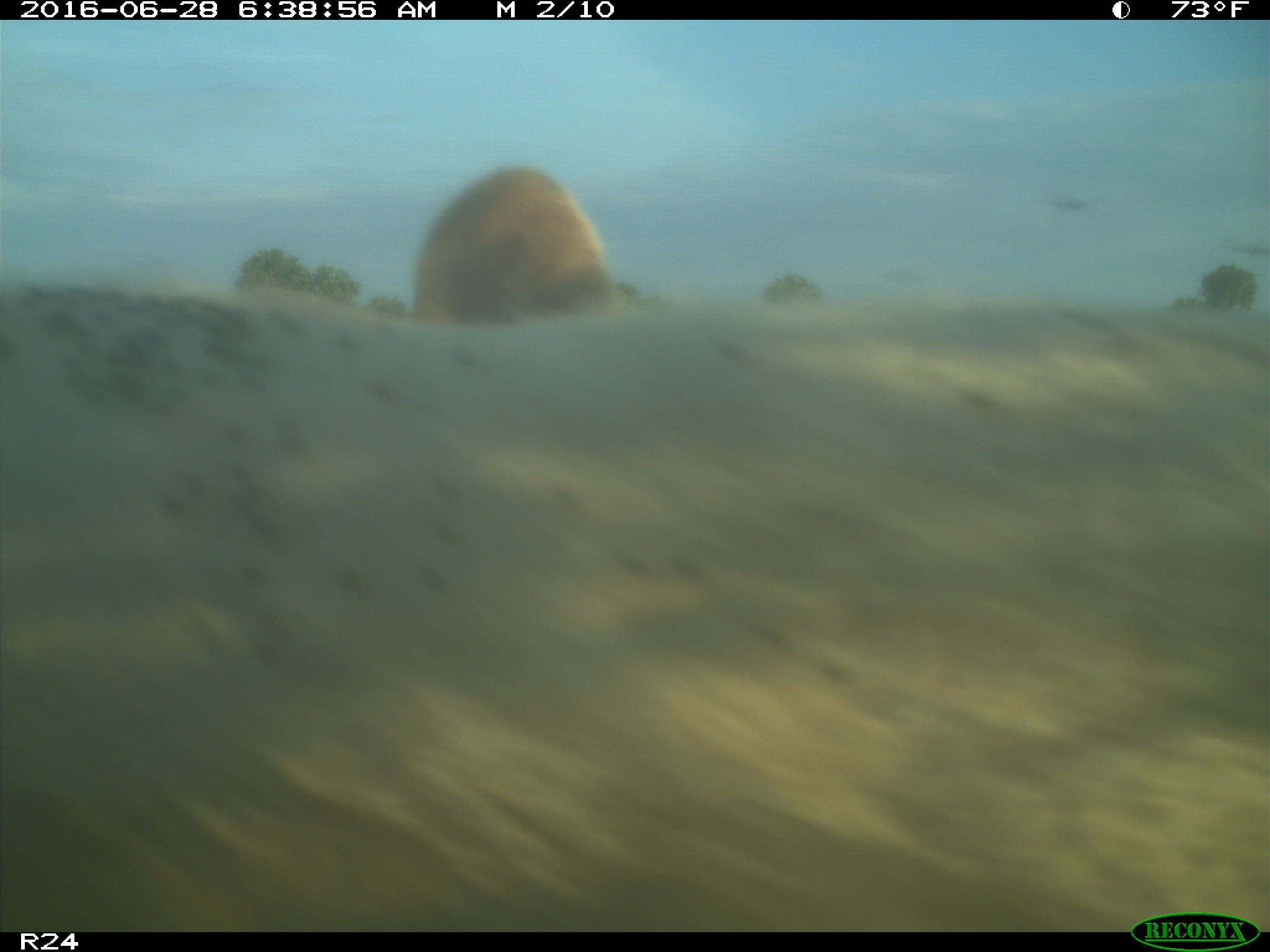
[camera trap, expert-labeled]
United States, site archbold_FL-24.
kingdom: Animalia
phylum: Chordata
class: Mammalia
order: Artiodactyla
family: Bovidae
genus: Bos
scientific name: Bos taurus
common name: domestic cow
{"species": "Bos taurus (domestic cow)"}